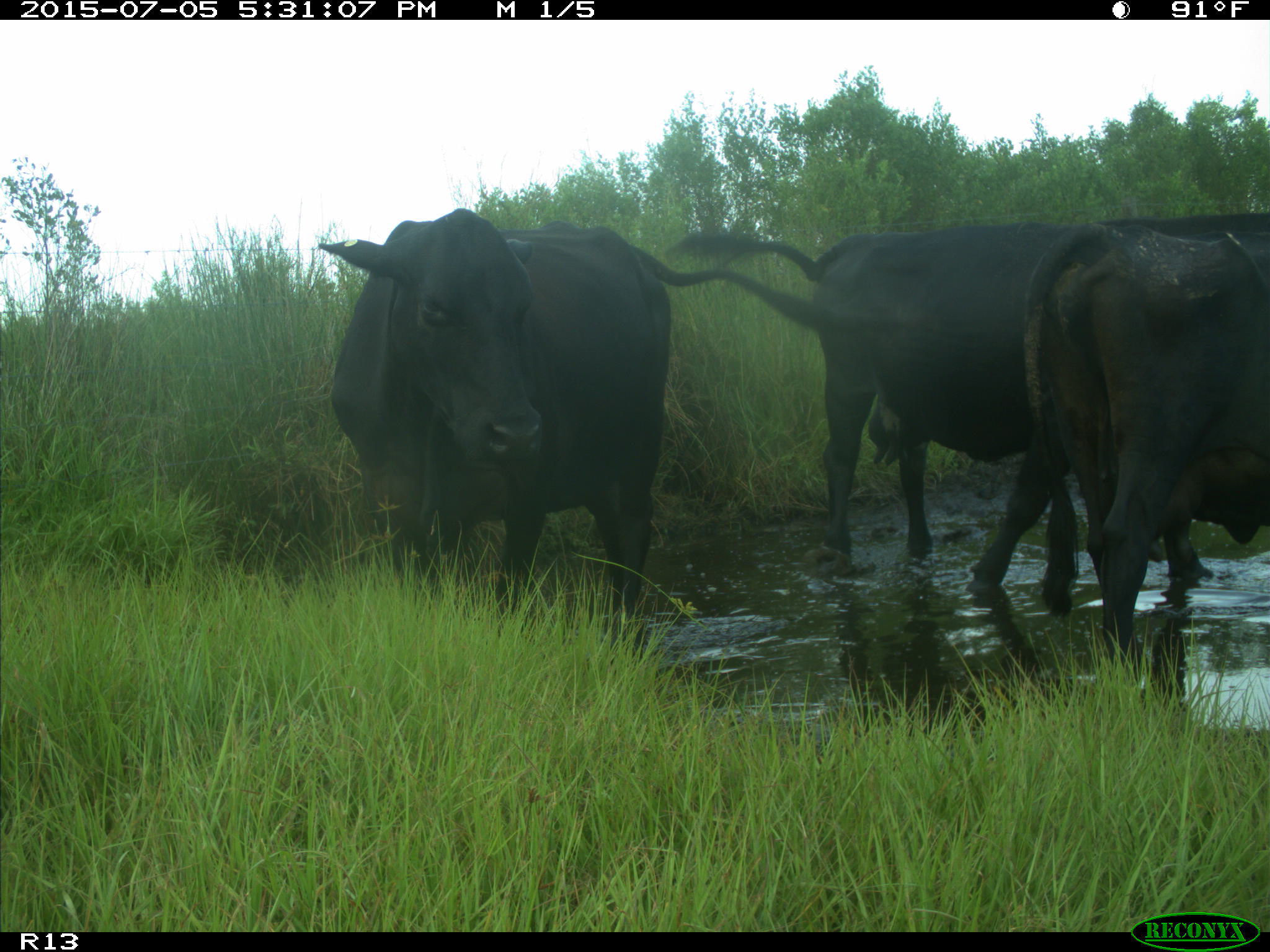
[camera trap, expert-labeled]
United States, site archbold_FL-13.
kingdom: Animalia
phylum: Chordata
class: Mammalia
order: Artiodactyla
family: Bovidae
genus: Bos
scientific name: Bos taurus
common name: domestic cow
Bos taurus (domestic cow).